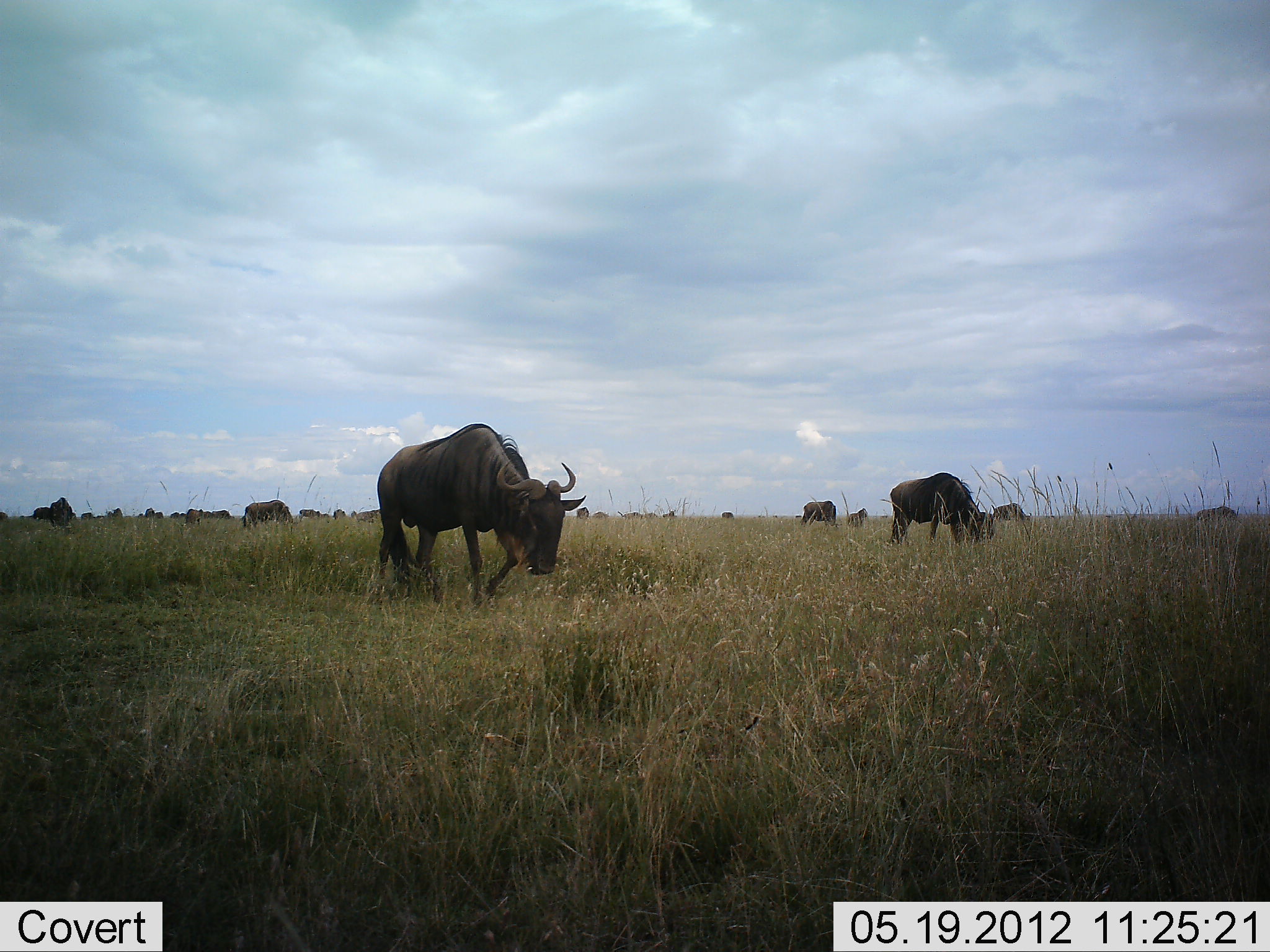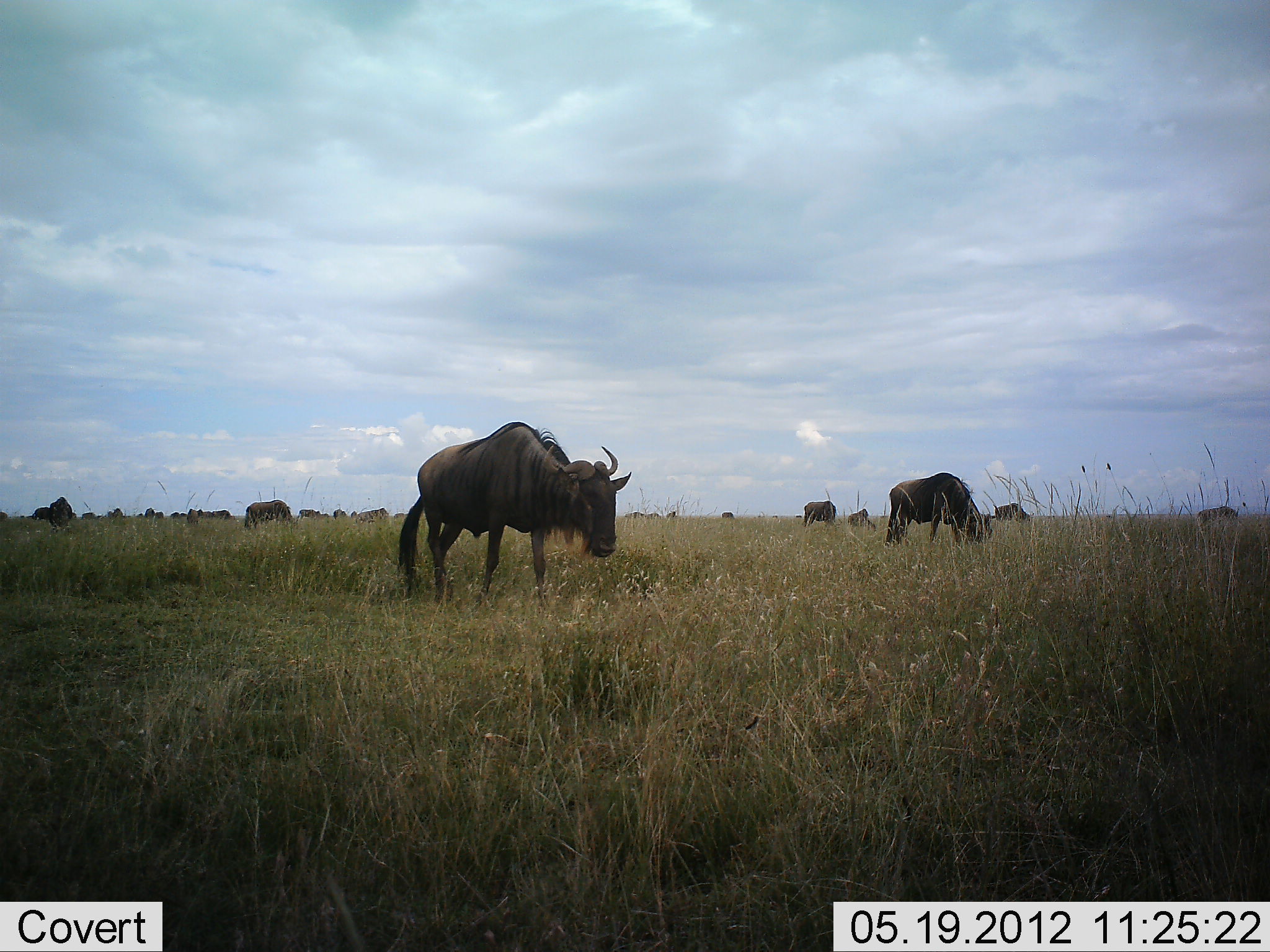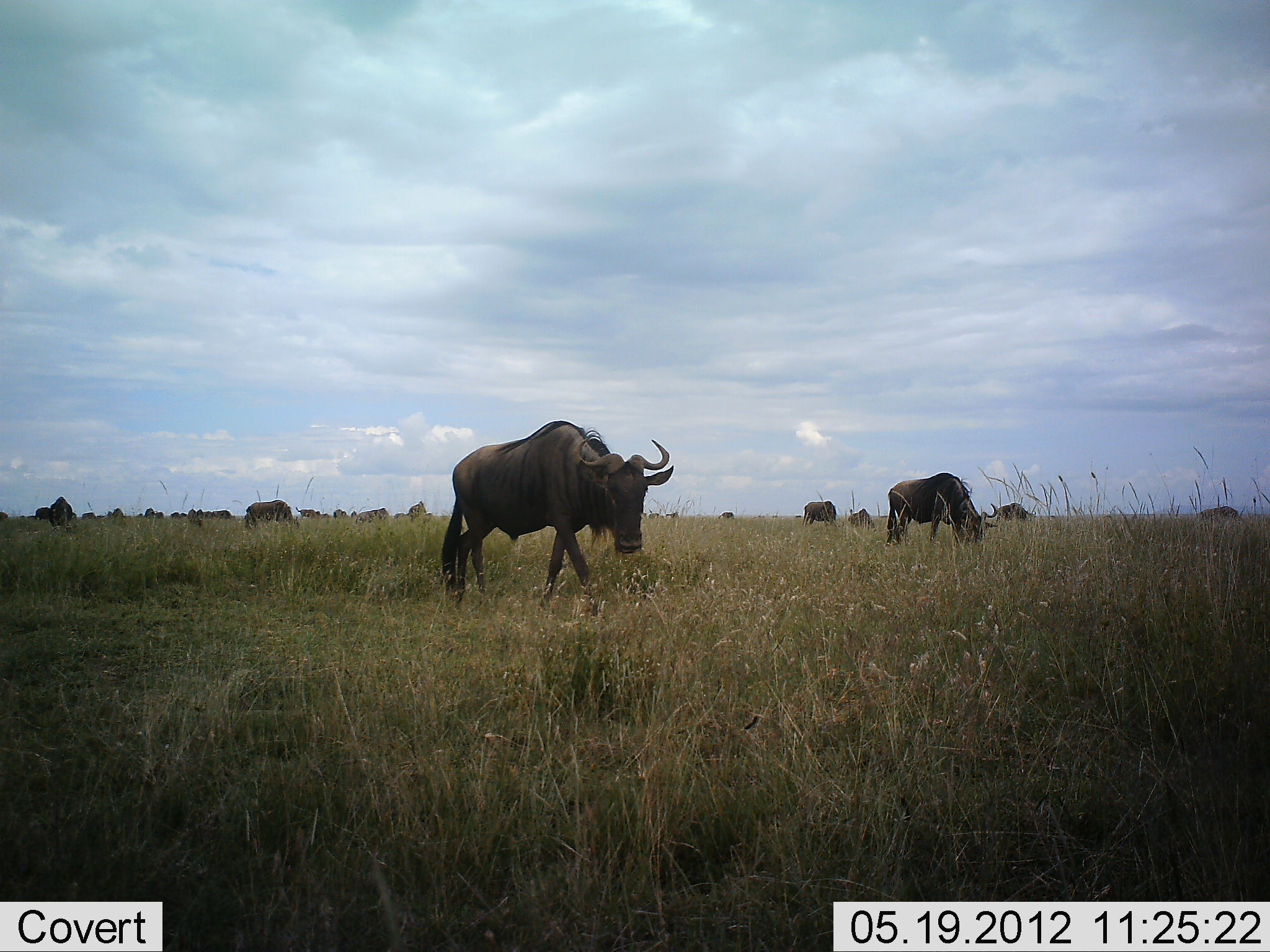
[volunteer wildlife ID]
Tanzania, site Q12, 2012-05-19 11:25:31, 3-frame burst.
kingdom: Animalia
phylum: Chordata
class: Mammalia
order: Artiodactyla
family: Bovidae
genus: Connochaetes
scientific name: Connochaetes taurinus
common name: blue wildebeest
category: wildebeest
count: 11-50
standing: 30%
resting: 0%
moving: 60%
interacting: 0%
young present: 0%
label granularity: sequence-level